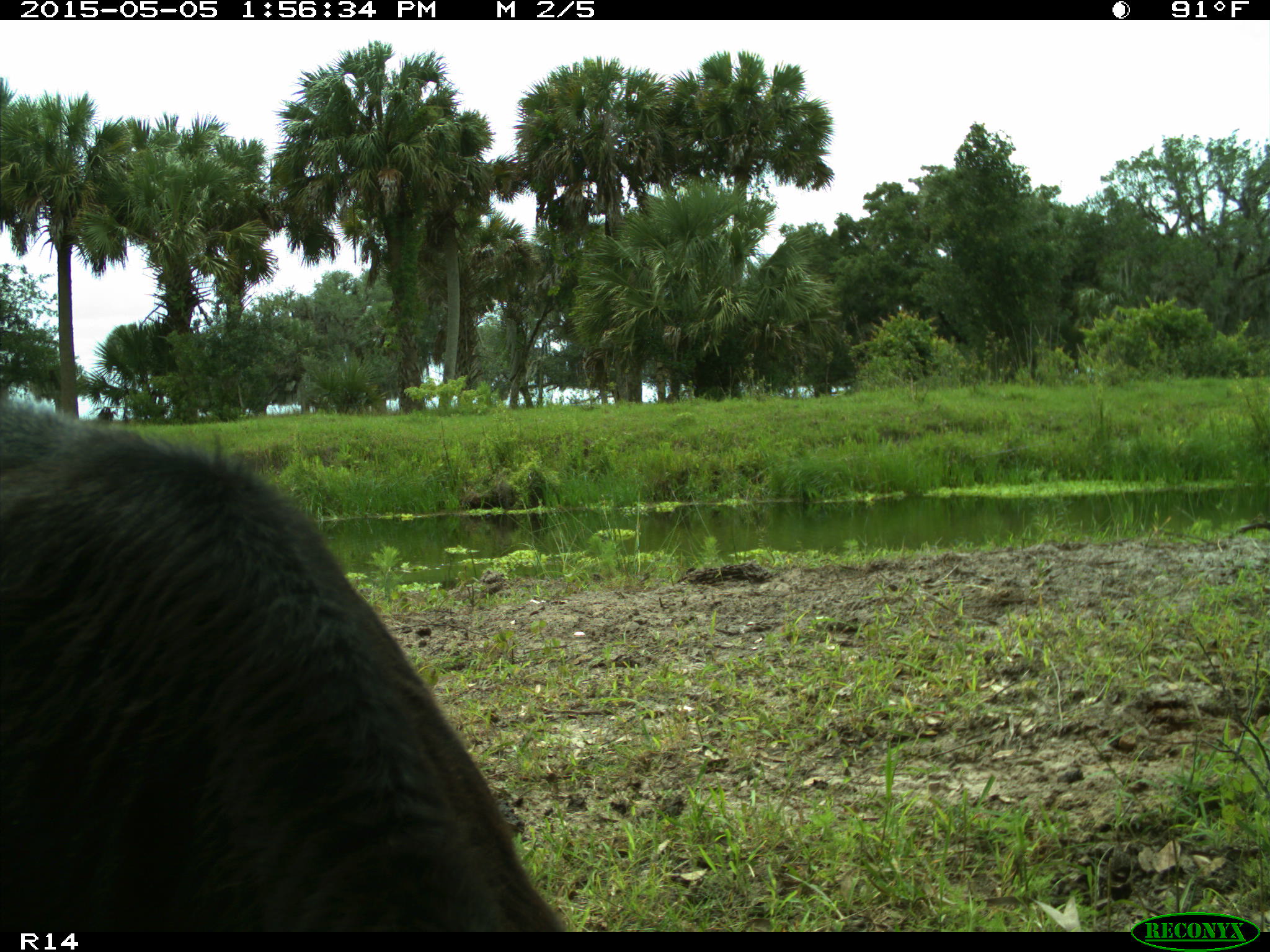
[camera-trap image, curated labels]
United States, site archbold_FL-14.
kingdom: Animalia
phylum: Chordata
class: Mammalia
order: Artiodactyla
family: Bovidae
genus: Bos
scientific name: Bos taurus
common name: domestic cow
Bos taurus (domestic cow).